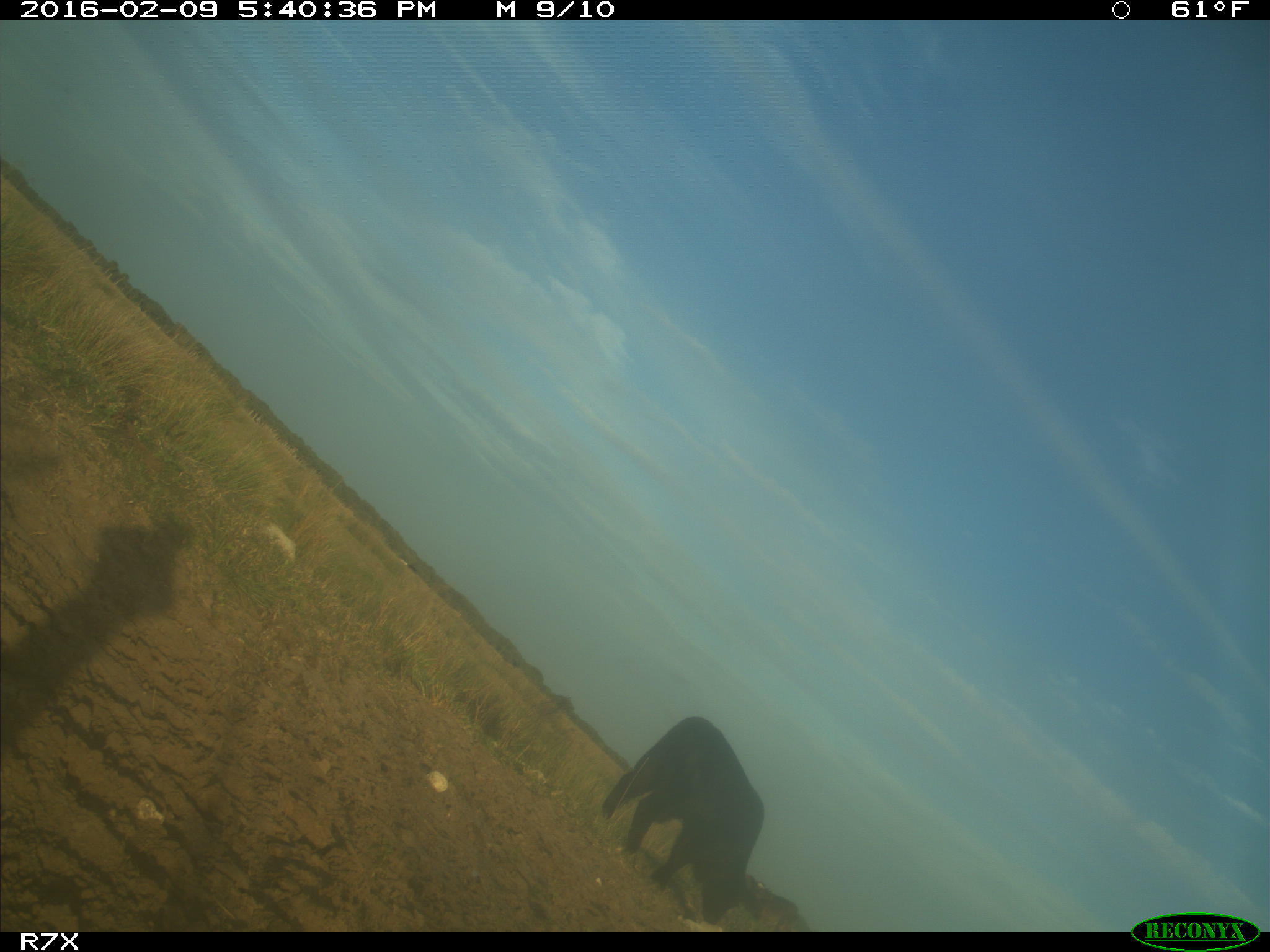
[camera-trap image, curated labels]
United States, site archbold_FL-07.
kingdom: Animalia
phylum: Chordata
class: Mammalia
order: Artiodactyla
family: Bovidae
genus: Bos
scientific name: Bos taurus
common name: domestic cow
Bos taurus (domestic cow).